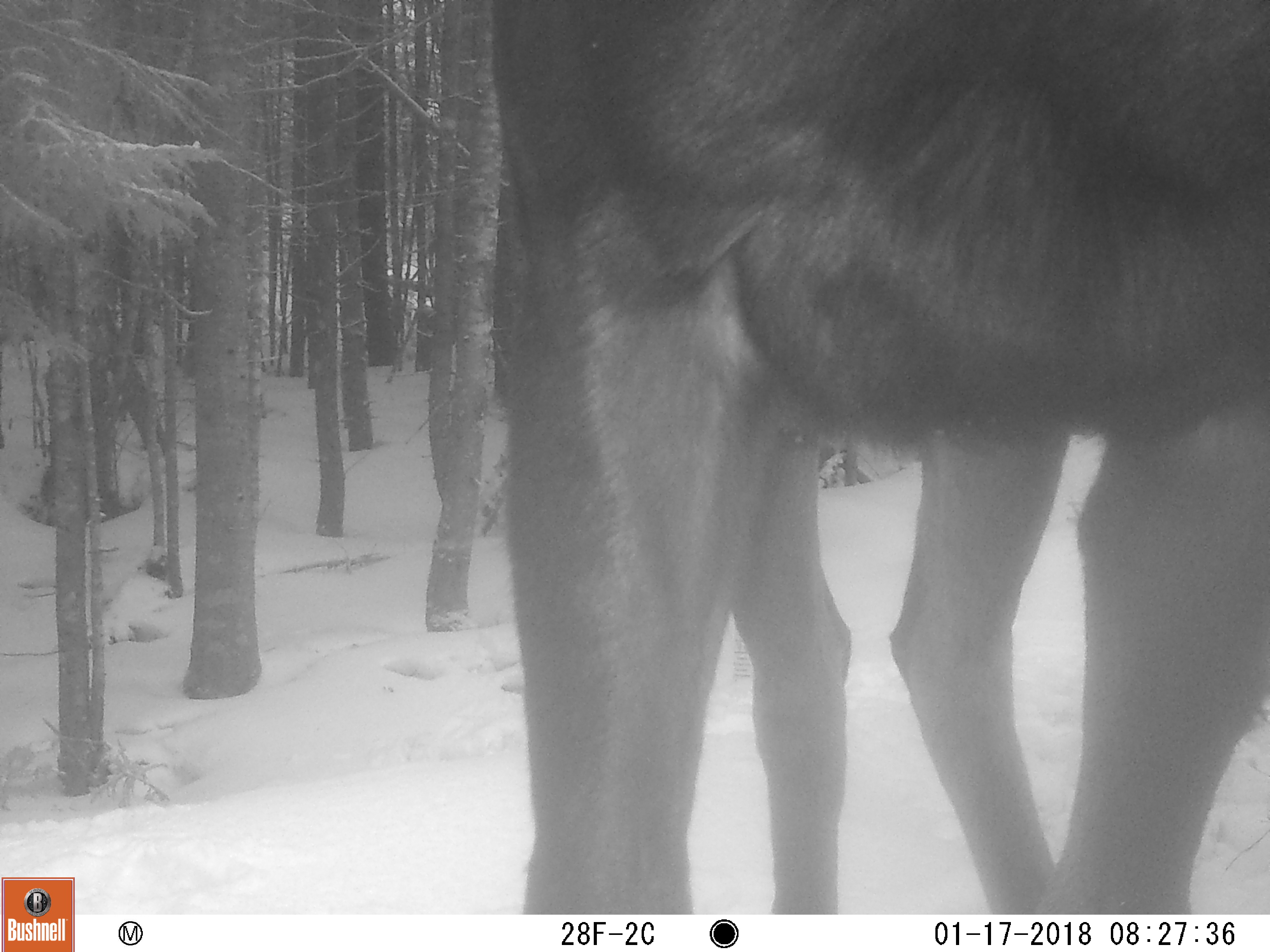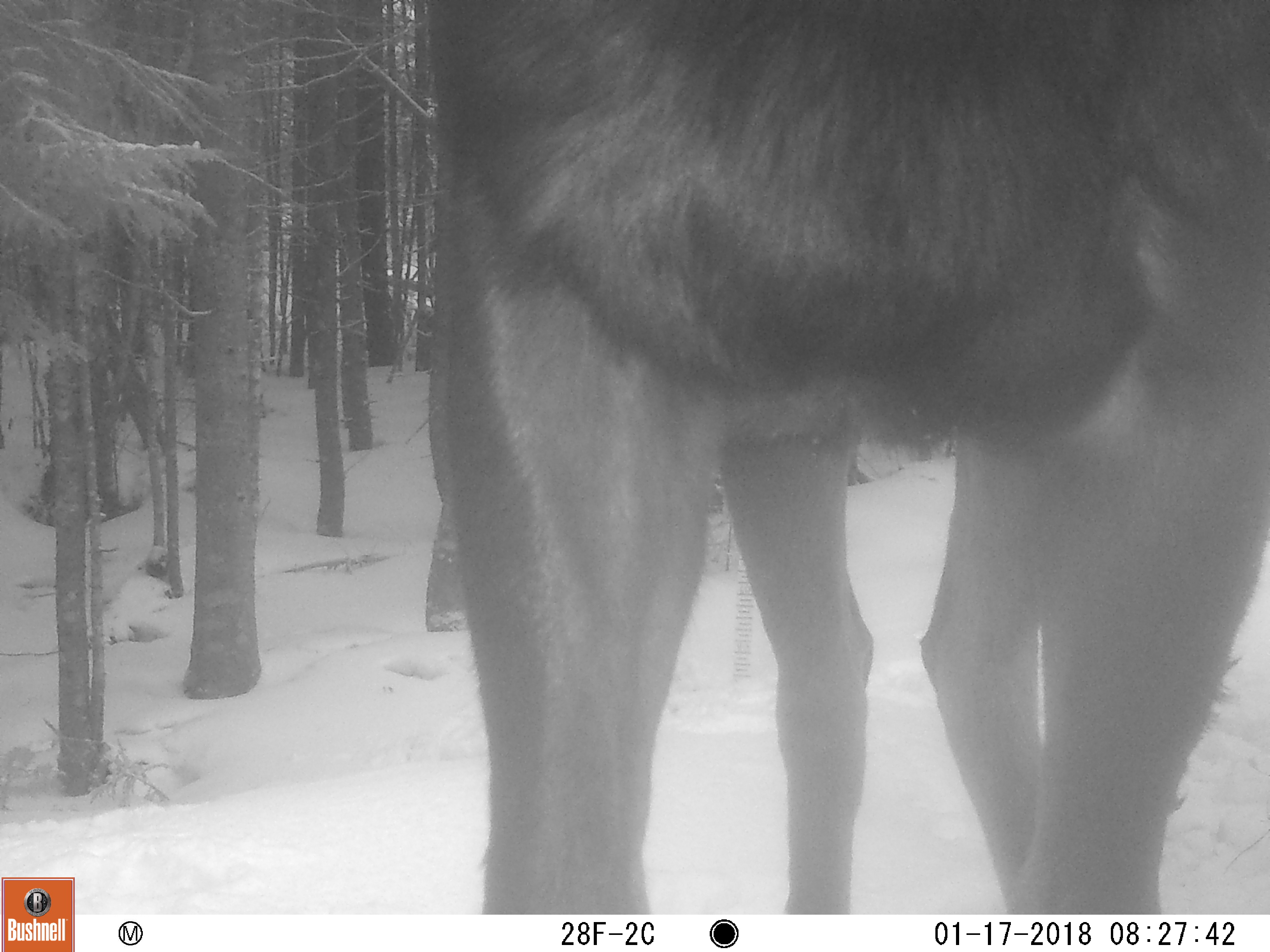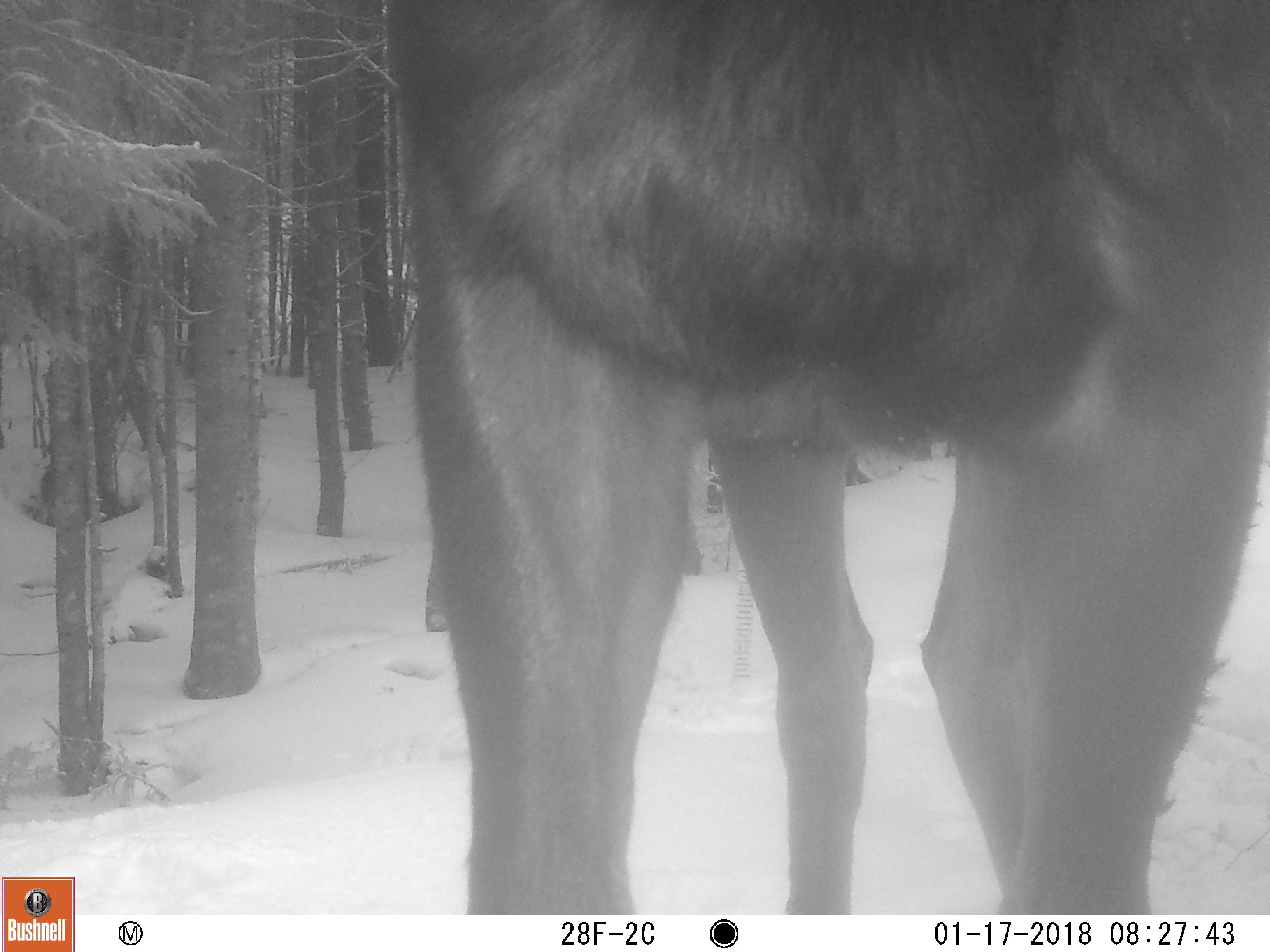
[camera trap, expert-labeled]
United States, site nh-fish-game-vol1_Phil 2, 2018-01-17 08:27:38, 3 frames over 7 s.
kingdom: Animalia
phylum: Chordata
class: Mammalia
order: Artiodactyla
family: Cervidae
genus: Alces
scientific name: Alces alces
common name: moose